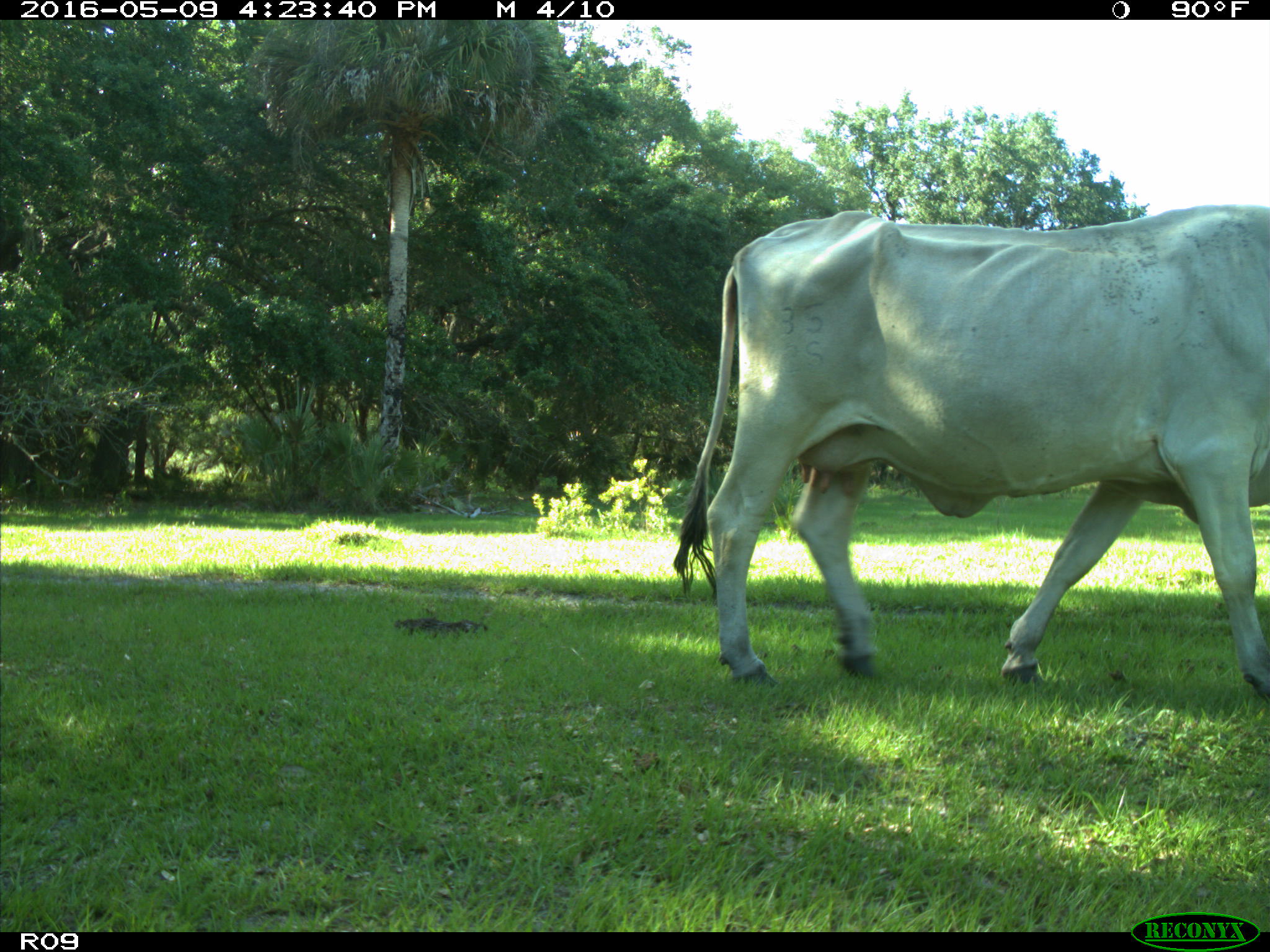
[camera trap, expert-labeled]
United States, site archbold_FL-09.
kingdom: Animalia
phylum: Chordata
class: Mammalia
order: Artiodactyla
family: Bovidae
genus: Bos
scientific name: Bos taurus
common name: domestic cow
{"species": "Bos taurus (domestic cow)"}